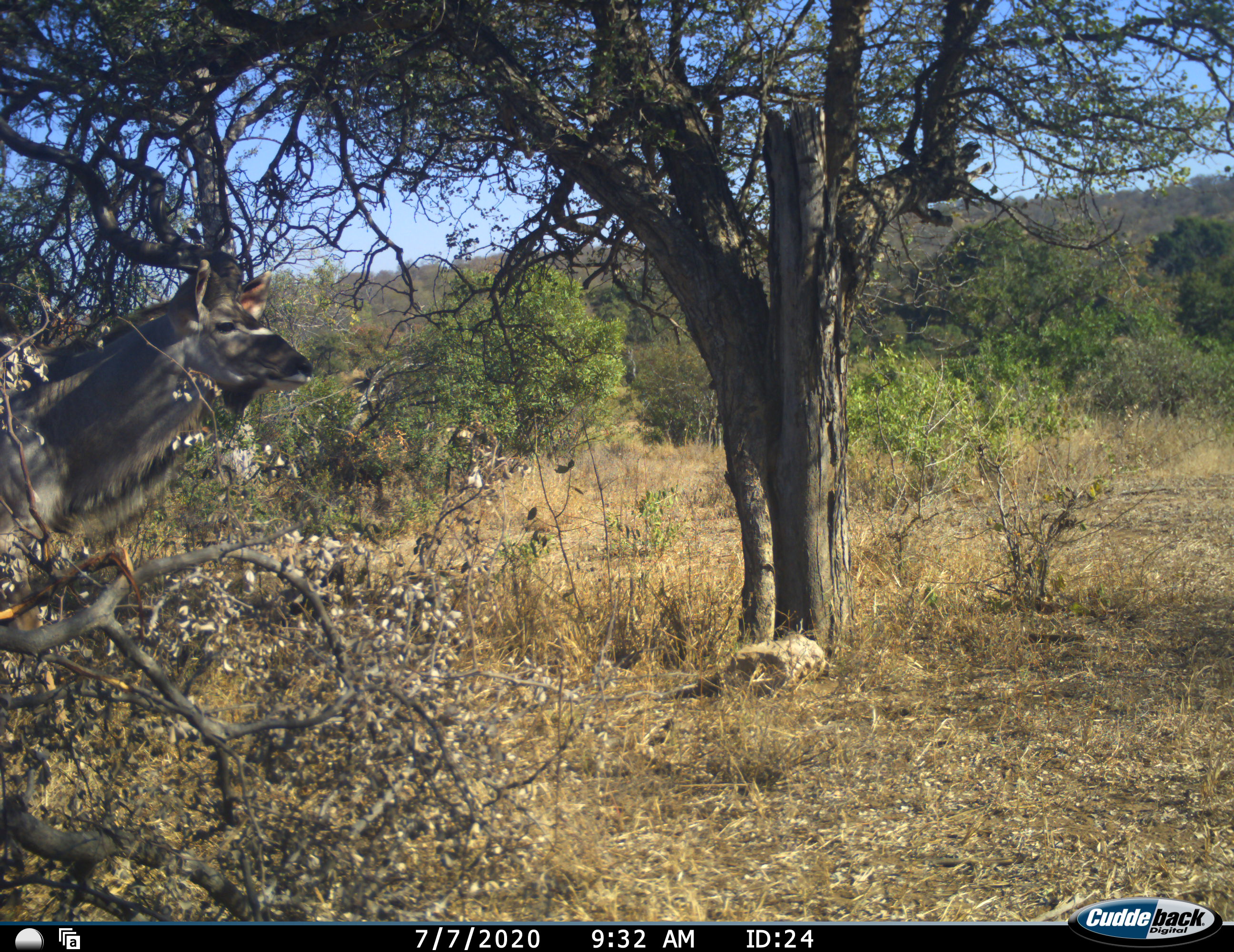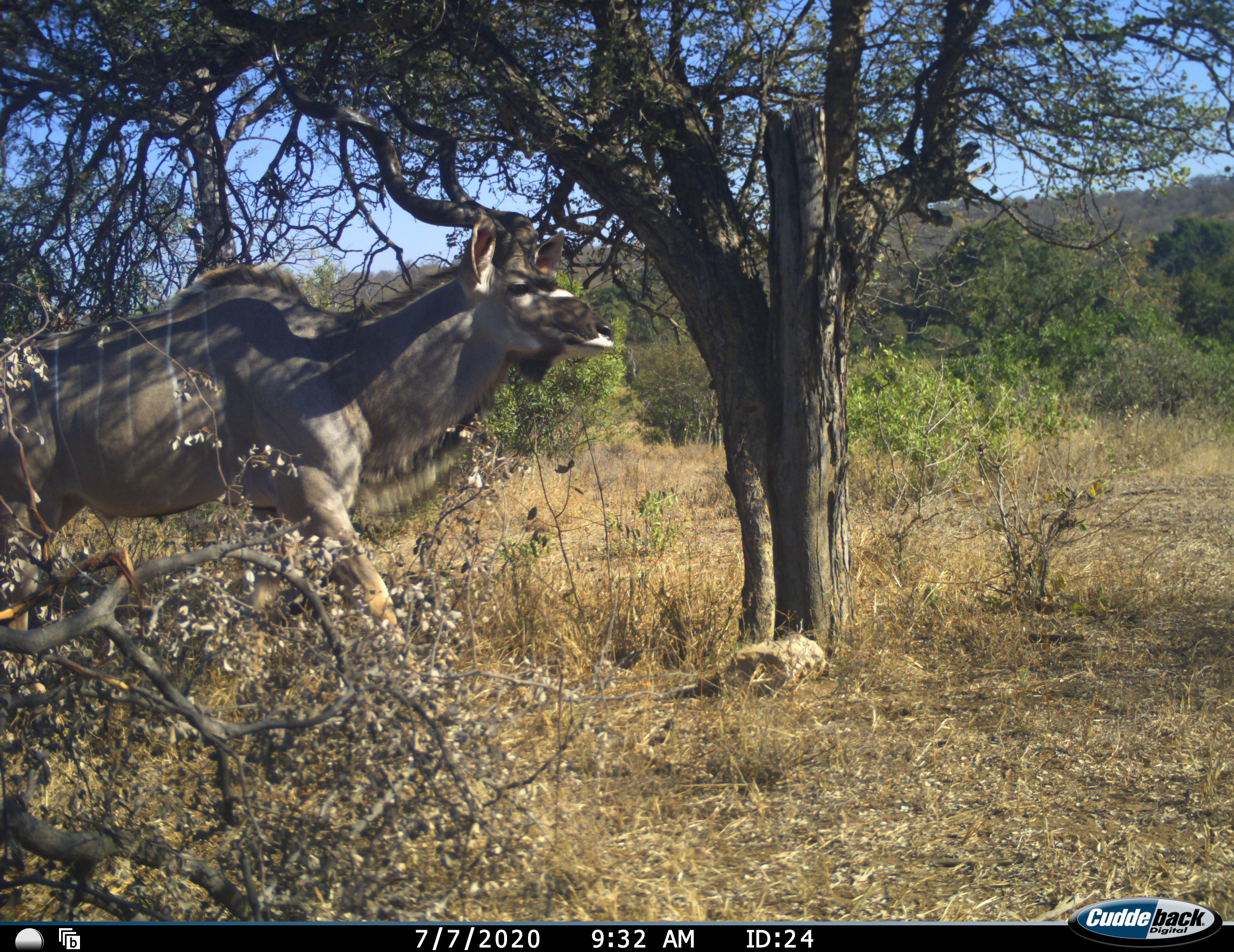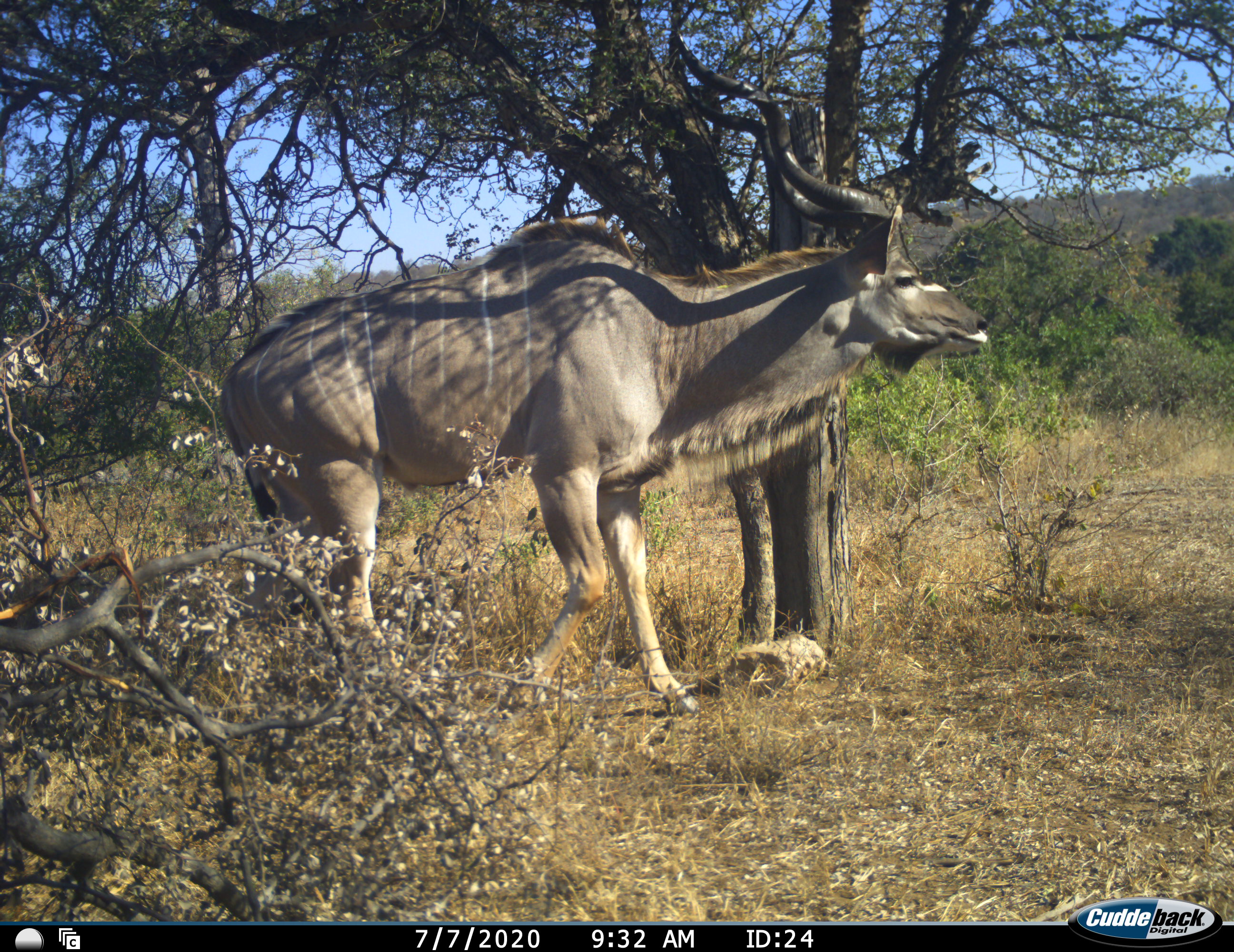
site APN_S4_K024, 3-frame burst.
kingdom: Animalia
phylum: Chordata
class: Mammalia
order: Artiodactyla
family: Bovidae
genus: Tragelaphus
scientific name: Tragelaphus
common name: kudu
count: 1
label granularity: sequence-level